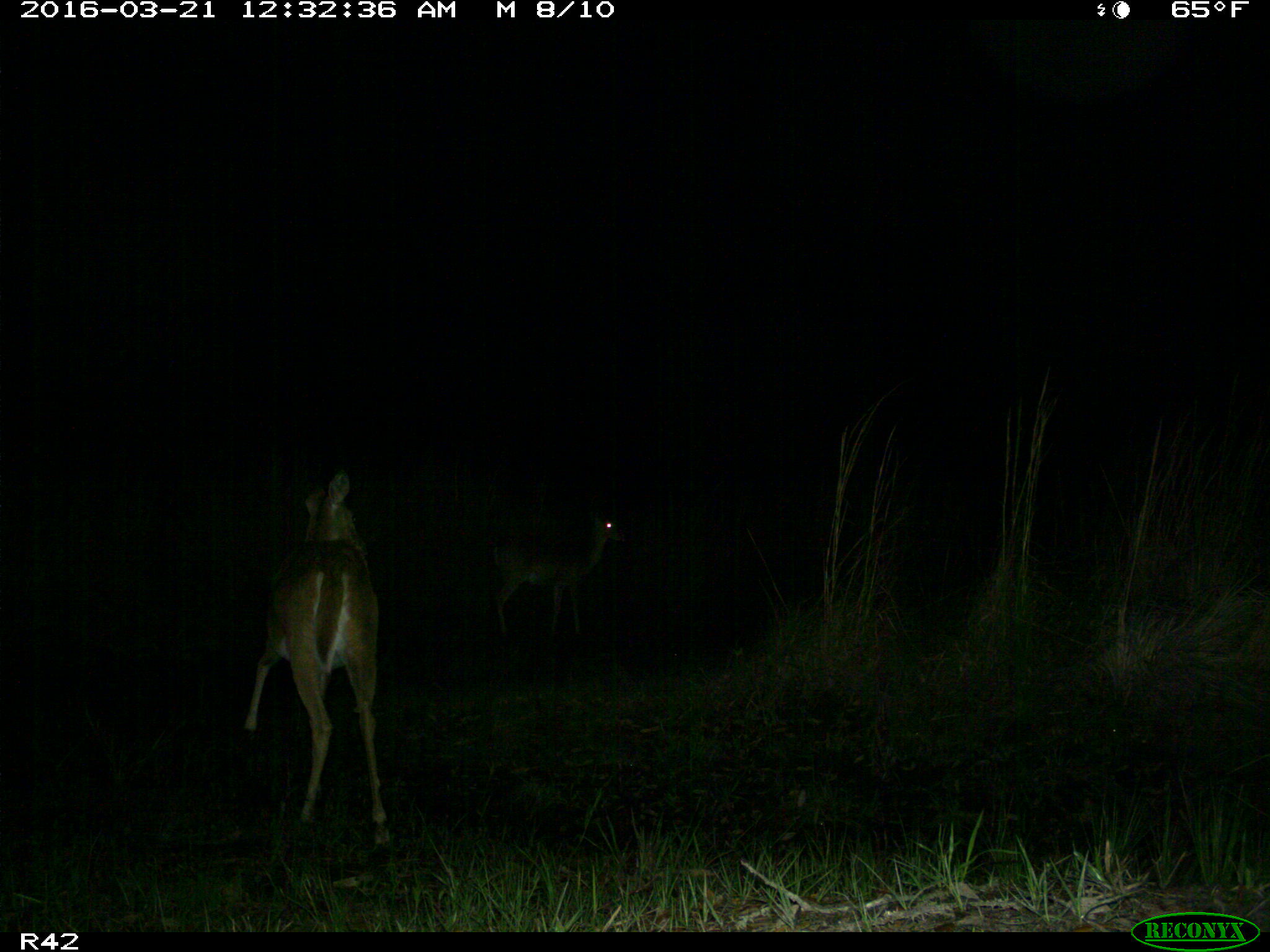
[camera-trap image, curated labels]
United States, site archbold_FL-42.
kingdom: Animalia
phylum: Chordata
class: Mammalia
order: Artiodactyla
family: Cervidae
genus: Odocoileus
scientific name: Odocoileus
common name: deer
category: unidentified deer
Unidentified deer (deer) (Odocoileus).